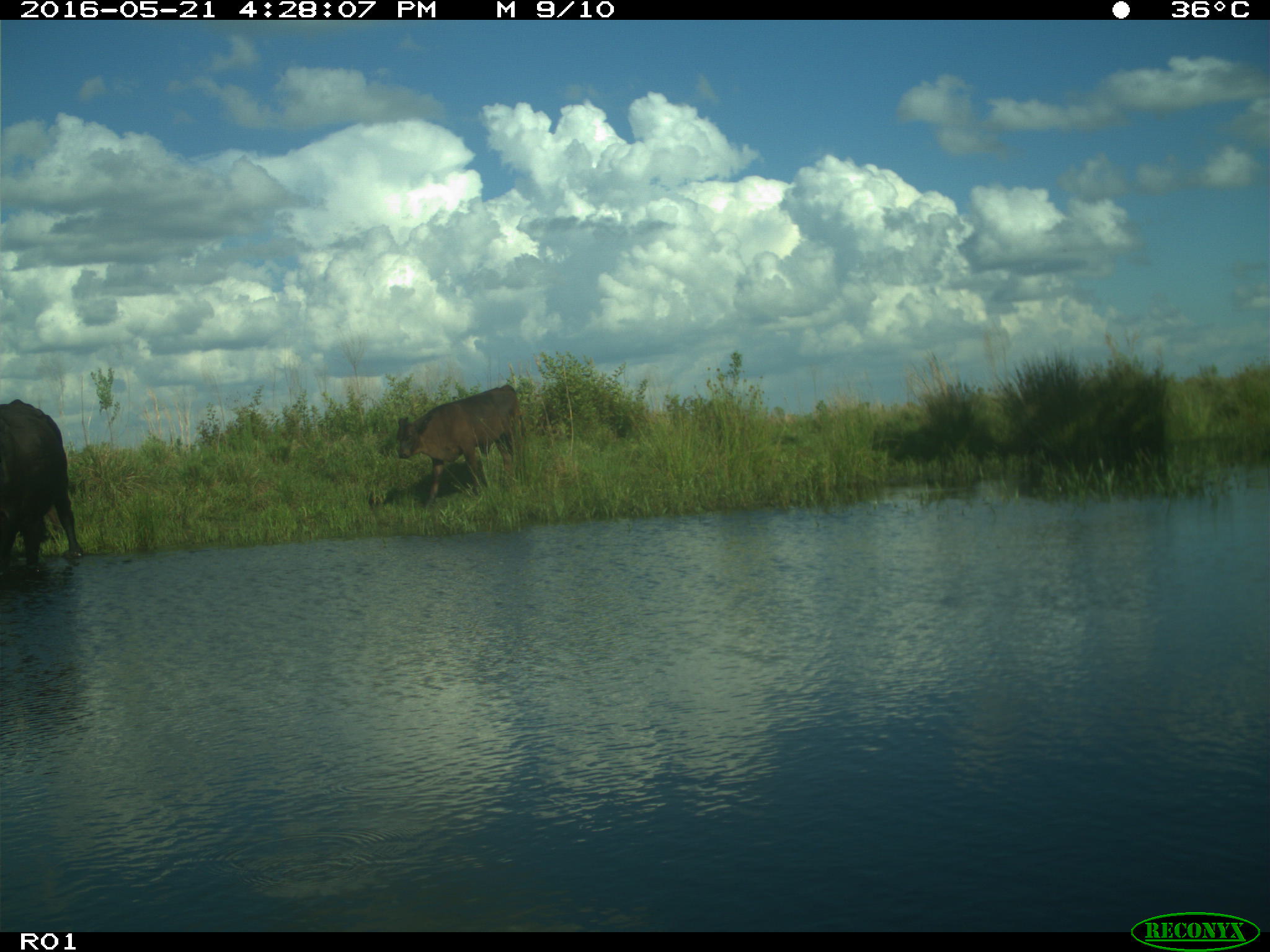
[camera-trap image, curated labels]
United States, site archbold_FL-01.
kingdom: Animalia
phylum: Chordata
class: Mammalia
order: Artiodactyla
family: Bovidae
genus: Bos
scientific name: Bos taurus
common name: domestic cow